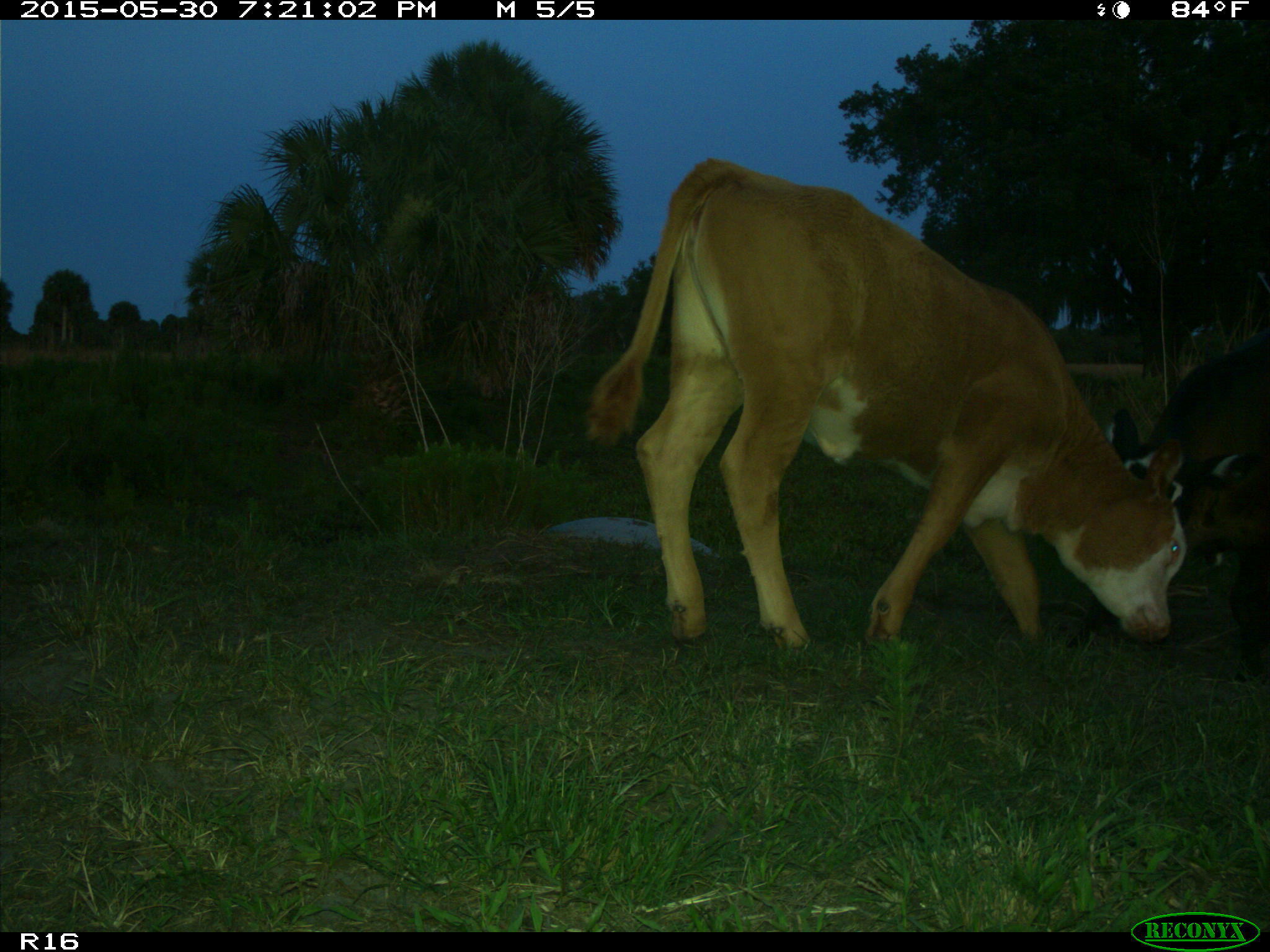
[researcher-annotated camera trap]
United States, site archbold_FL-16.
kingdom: Animalia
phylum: Chordata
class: Mammalia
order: Artiodactyla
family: Bovidae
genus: Bos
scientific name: Bos taurus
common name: domestic cow